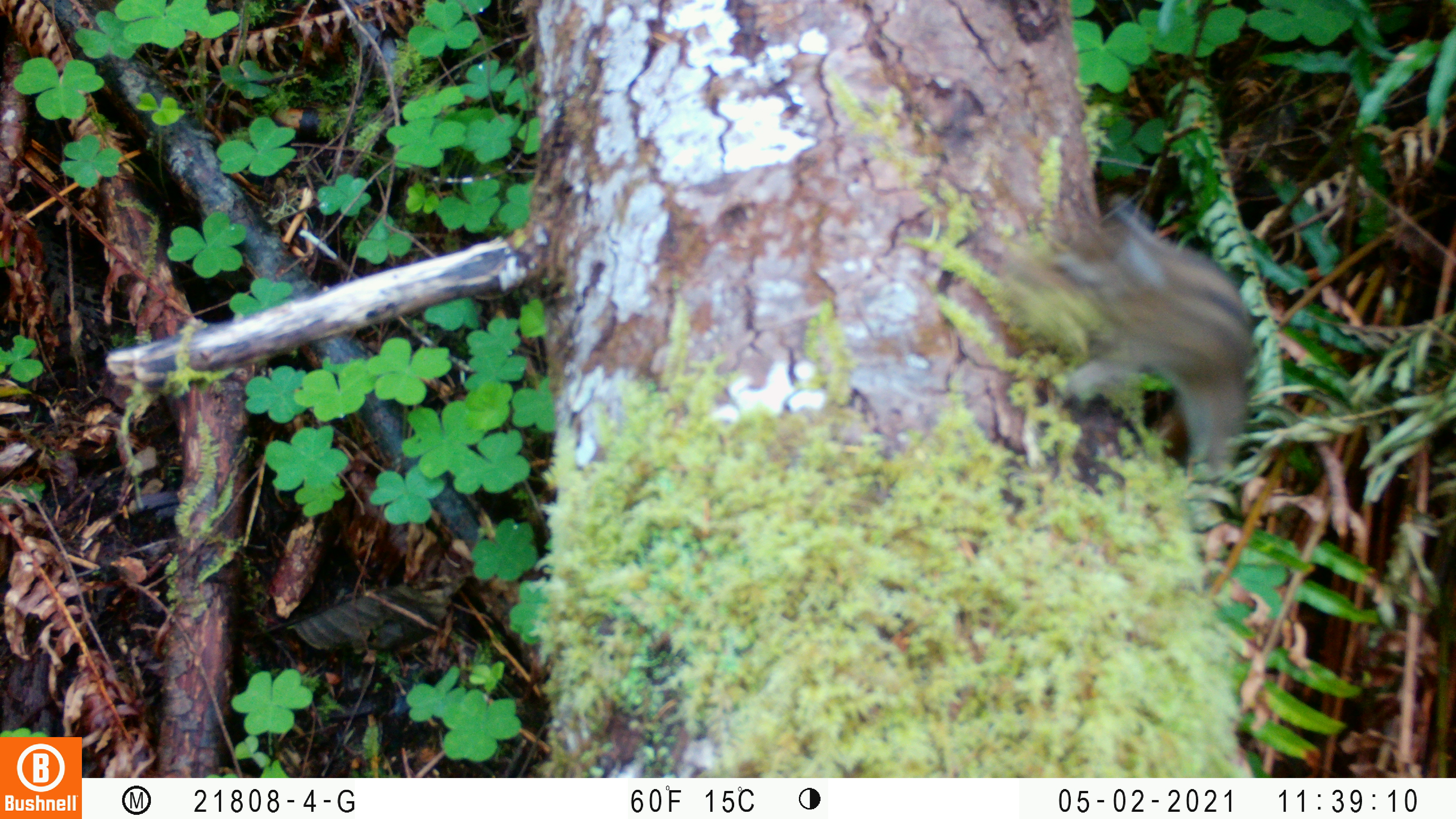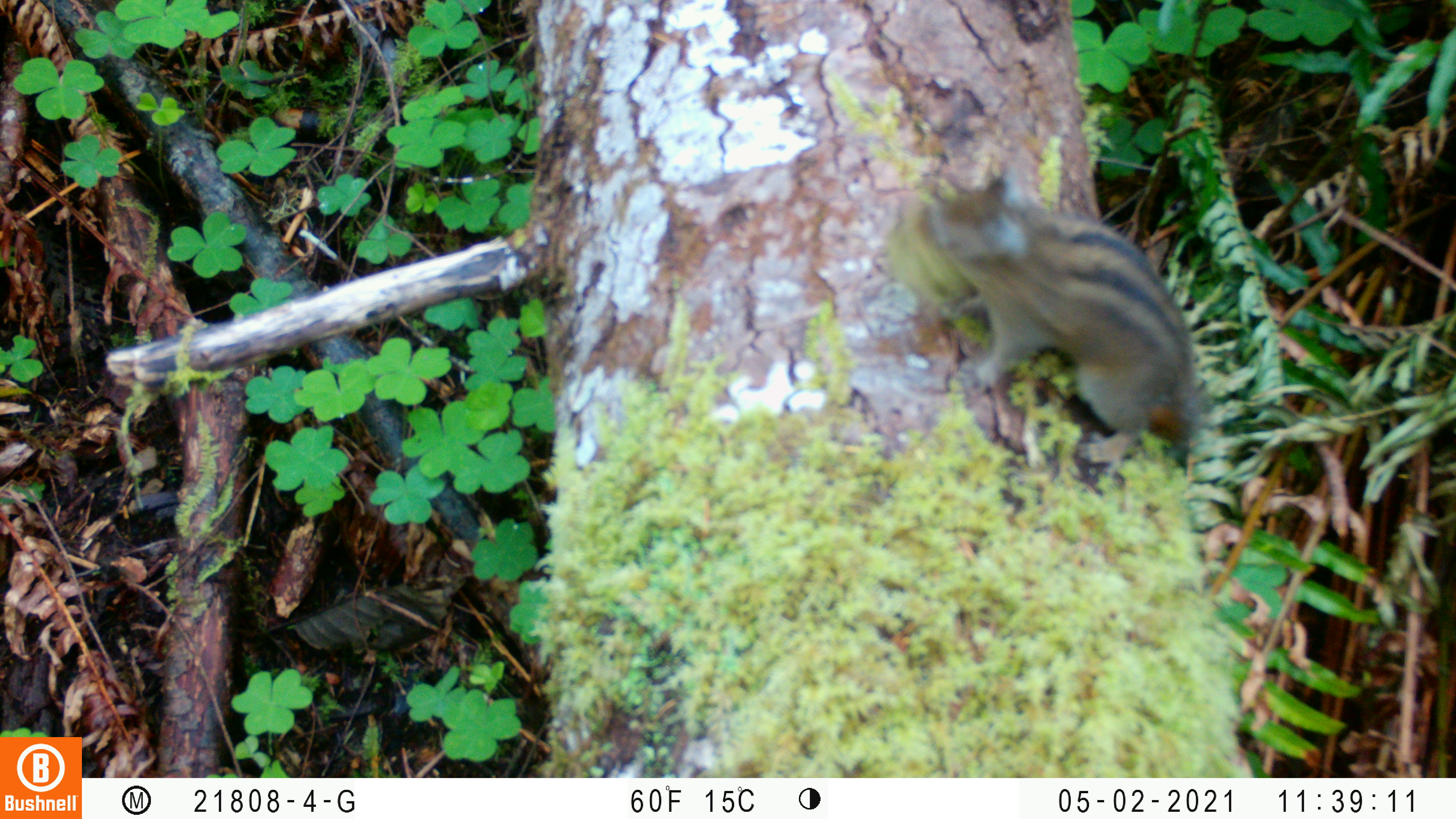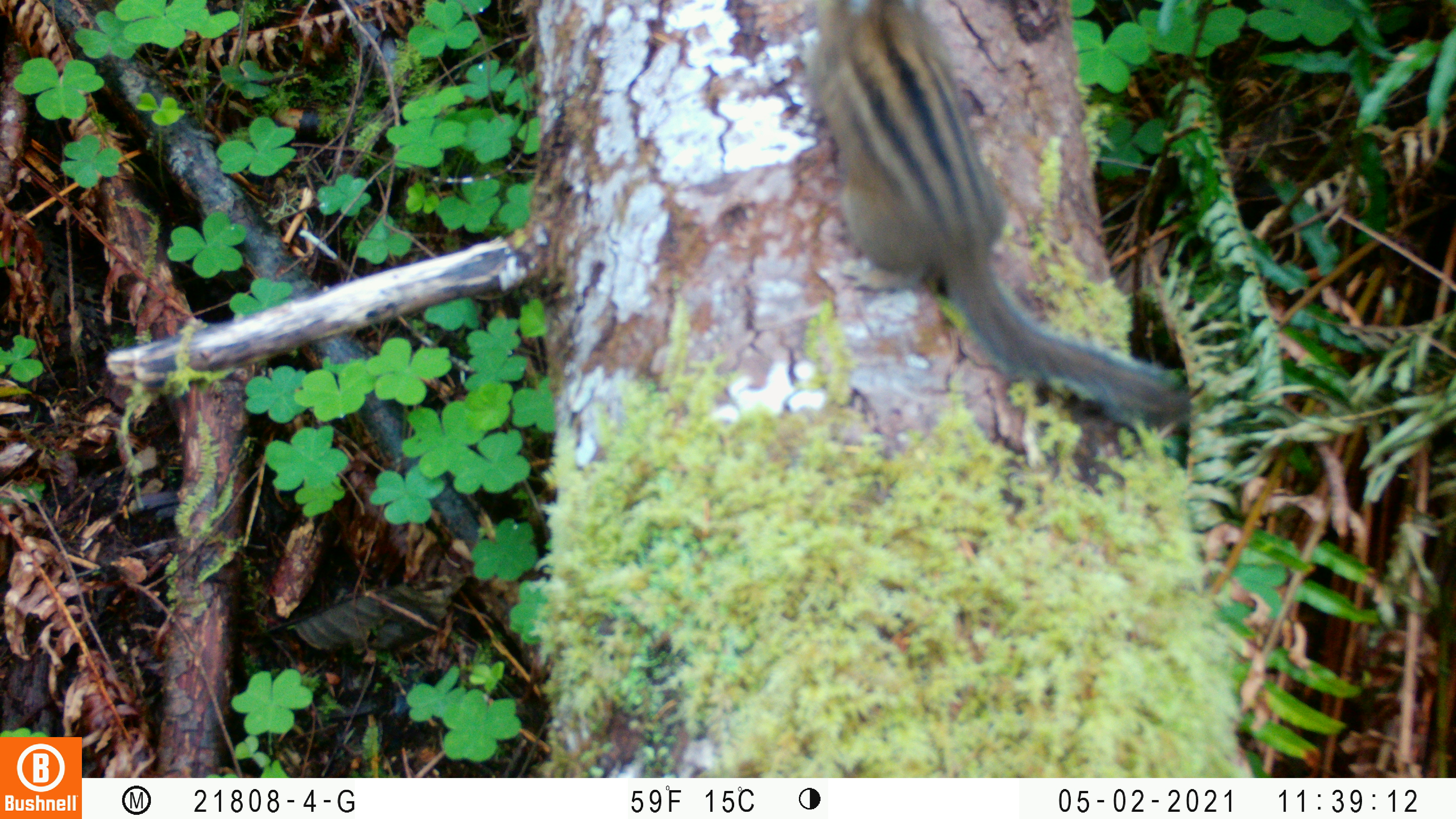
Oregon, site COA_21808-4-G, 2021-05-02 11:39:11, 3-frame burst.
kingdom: Animalia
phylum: Chordata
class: Mammalia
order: Rodentia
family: Sciuridae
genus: Neotamias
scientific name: Neotamias townsendii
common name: townsend's chipmunk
Townsend's chipmunk (Neotamias townsendii).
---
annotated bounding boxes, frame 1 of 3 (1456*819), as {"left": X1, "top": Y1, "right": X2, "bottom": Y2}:
townsend's chipmunk: {"left": 1038, "top": 206, "right": 1230, "bottom": 477}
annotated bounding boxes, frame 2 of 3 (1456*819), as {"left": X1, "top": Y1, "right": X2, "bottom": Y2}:
townsend's chipmunk: {"left": 914, "top": 167, "right": 1210, "bottom": 466}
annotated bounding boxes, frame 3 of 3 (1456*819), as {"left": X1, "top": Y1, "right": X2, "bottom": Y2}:
townsend's chipmunk: {"left": 797, "top": 0, "right": 1187, "bottom": 415}